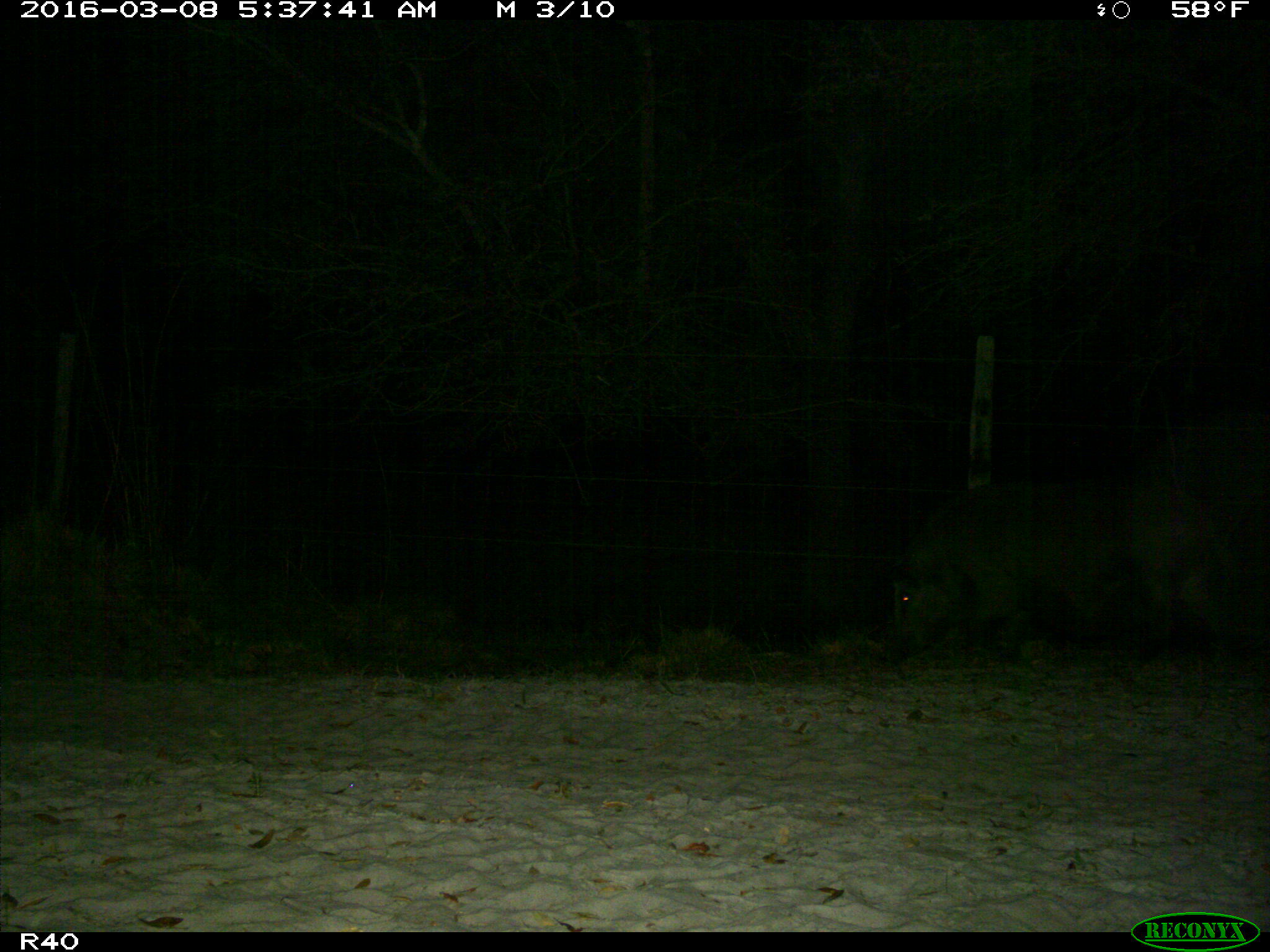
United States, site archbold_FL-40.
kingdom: Animalia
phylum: Chordata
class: Mammalia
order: Artiodactyla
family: Suidae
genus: Sus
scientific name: Sus scrofa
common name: wild boar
Sus scrofa (wild boar).